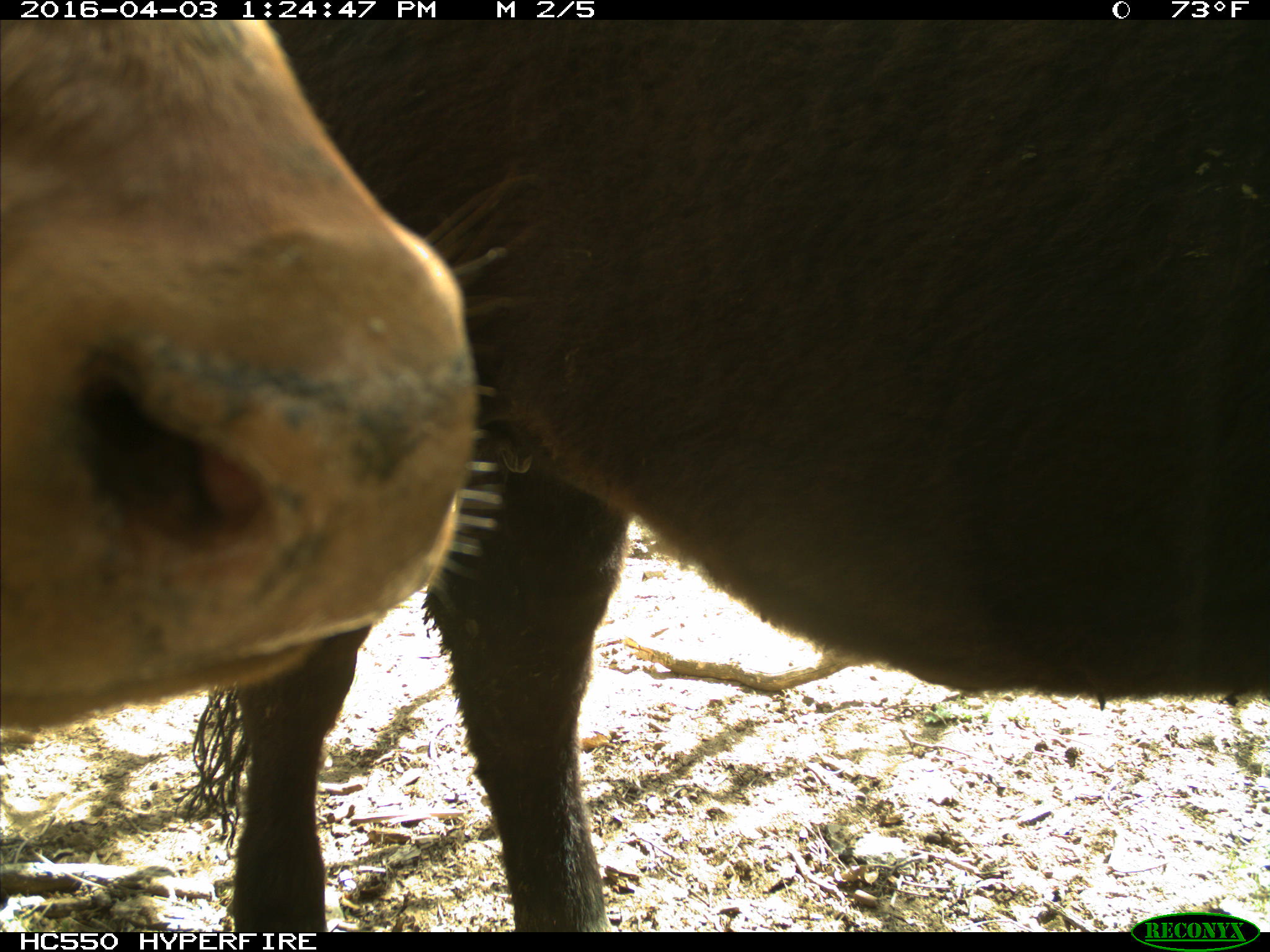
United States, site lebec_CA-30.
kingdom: Animalia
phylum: Chordata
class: Mammalia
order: Artiodactyla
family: Bovidae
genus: Bos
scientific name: Bos taurus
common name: domestic cow